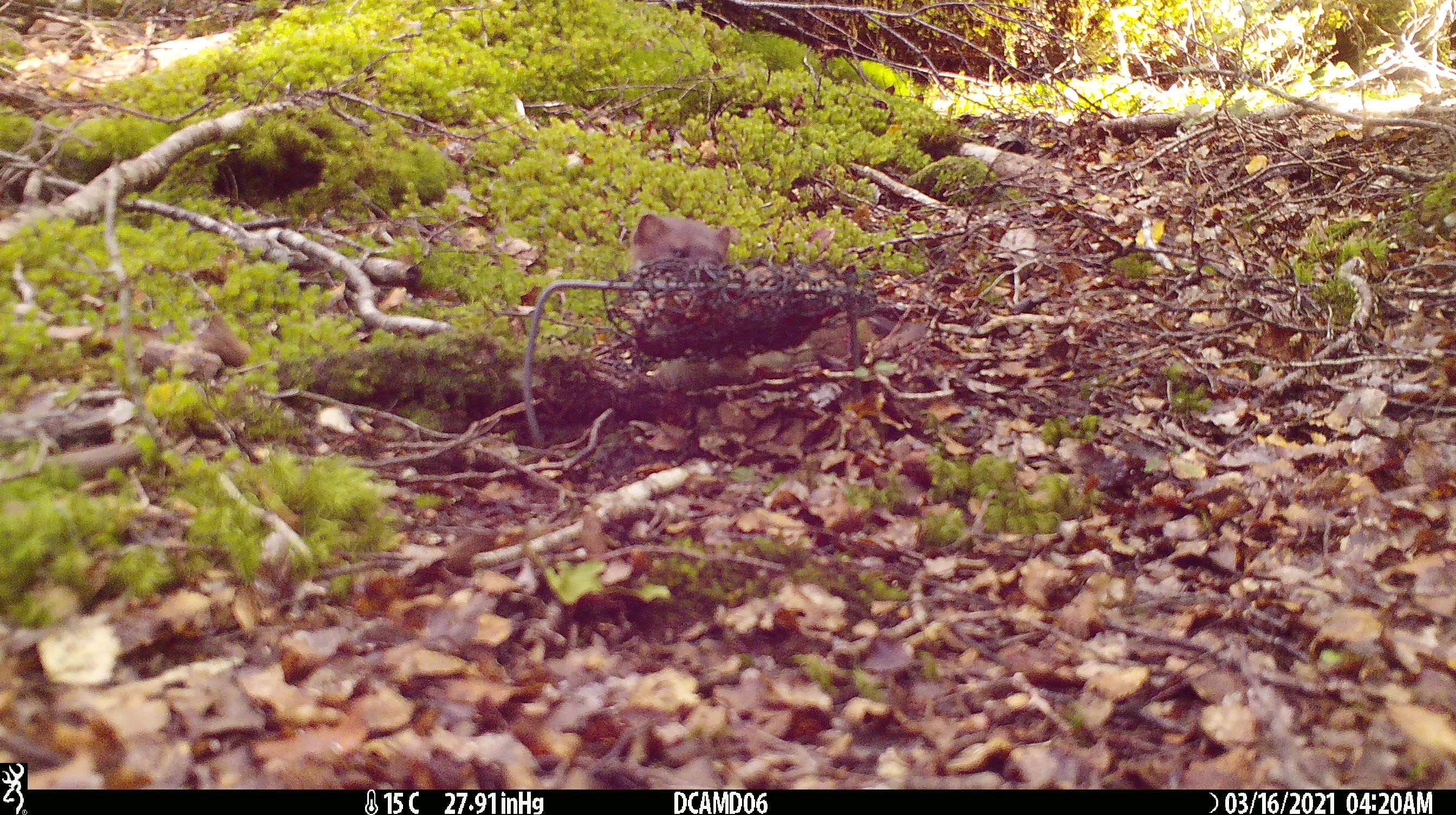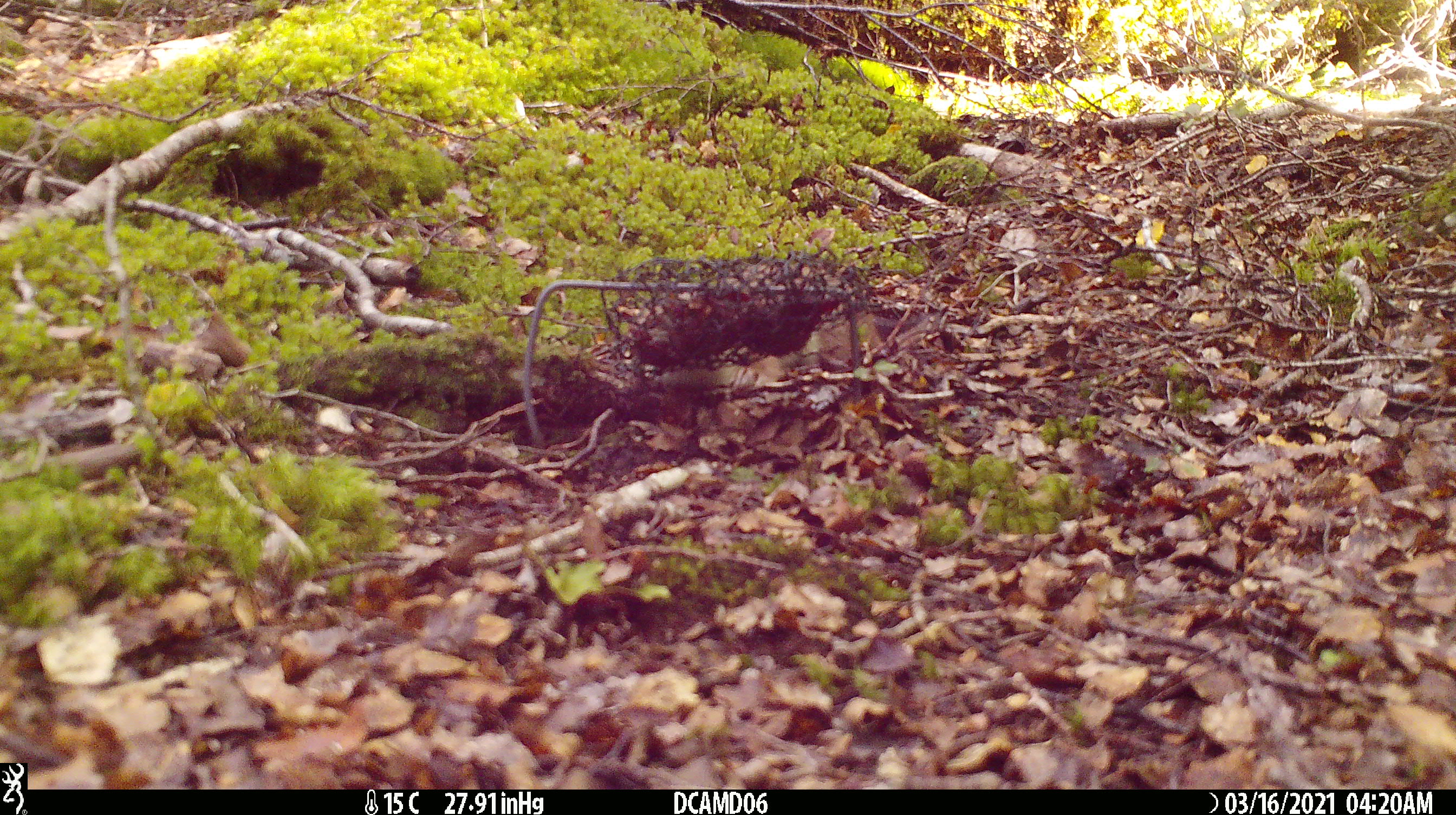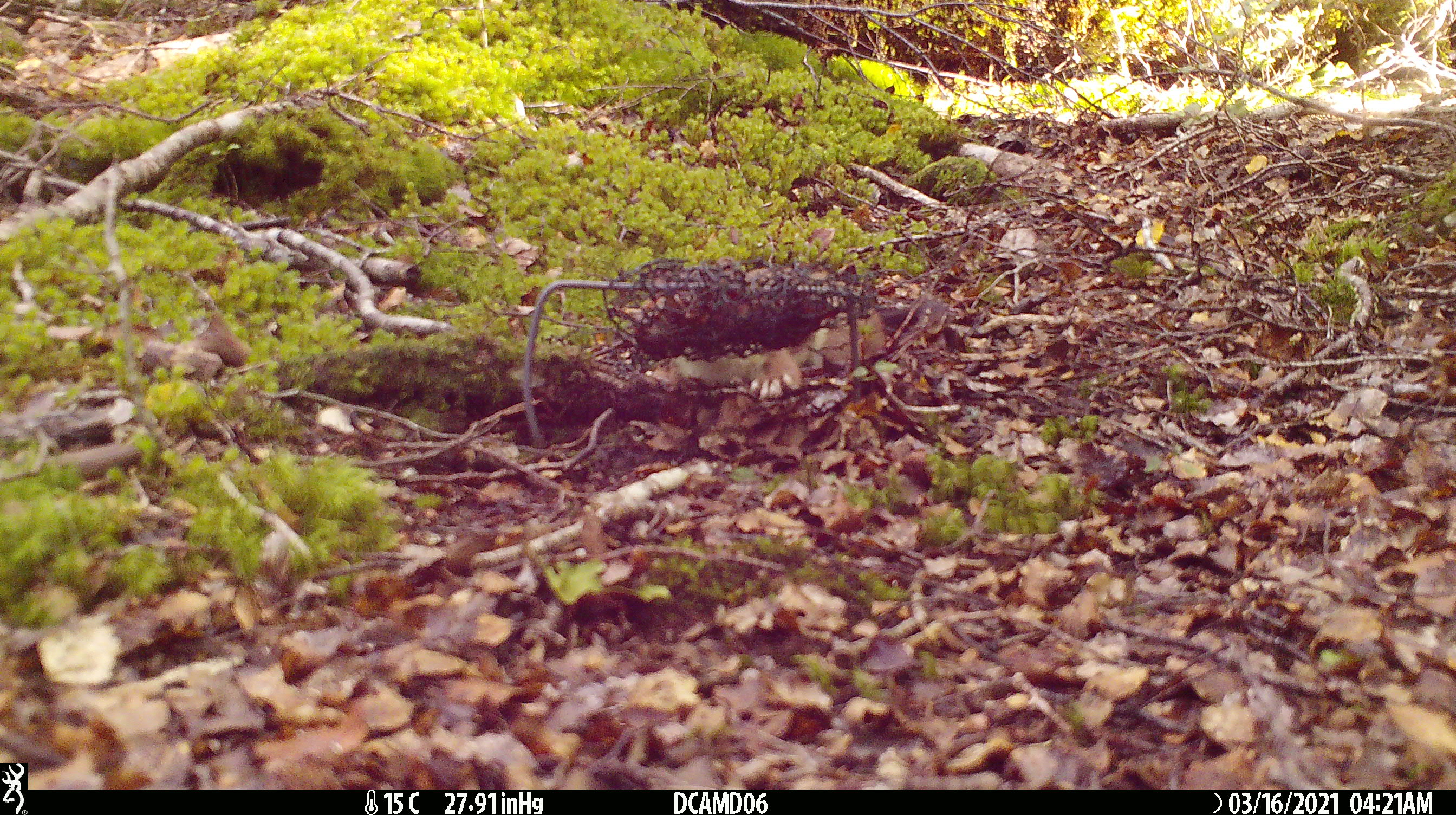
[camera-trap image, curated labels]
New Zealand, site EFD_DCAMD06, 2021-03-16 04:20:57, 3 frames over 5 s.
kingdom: Animalia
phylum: Chordata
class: Mammalia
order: Carnivora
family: Mustelidae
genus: Mustela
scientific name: Mustela erminea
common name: stoat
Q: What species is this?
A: Stoat (Mustela erminea).